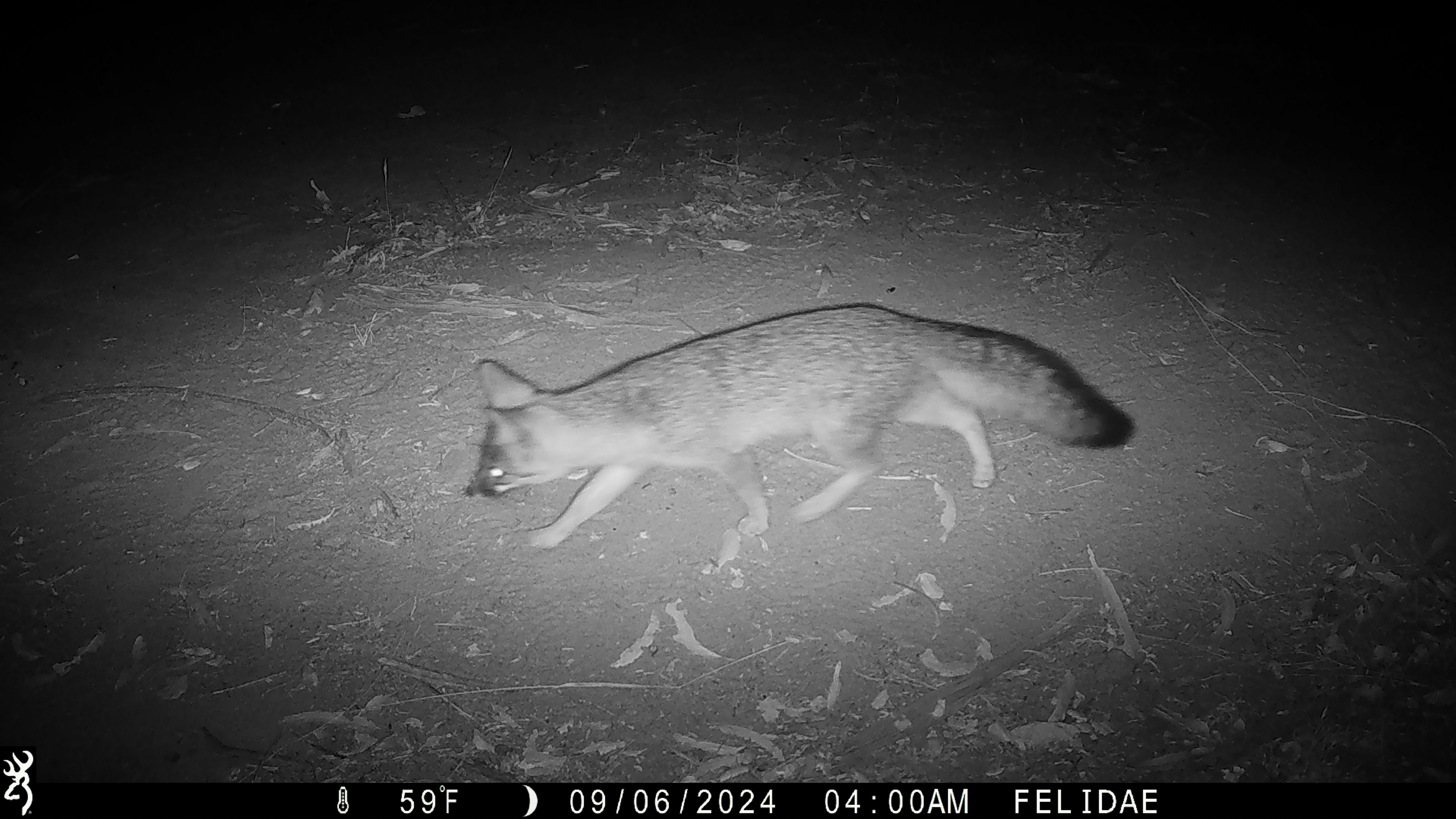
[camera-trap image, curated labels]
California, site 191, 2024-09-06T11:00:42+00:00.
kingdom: Animalia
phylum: Chordata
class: Mammalia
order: Carnivora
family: Canidae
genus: Urocyon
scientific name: Urocyon cinereoargenteus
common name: gray fox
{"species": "gray fox (Urocyon cinereoargenteus)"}